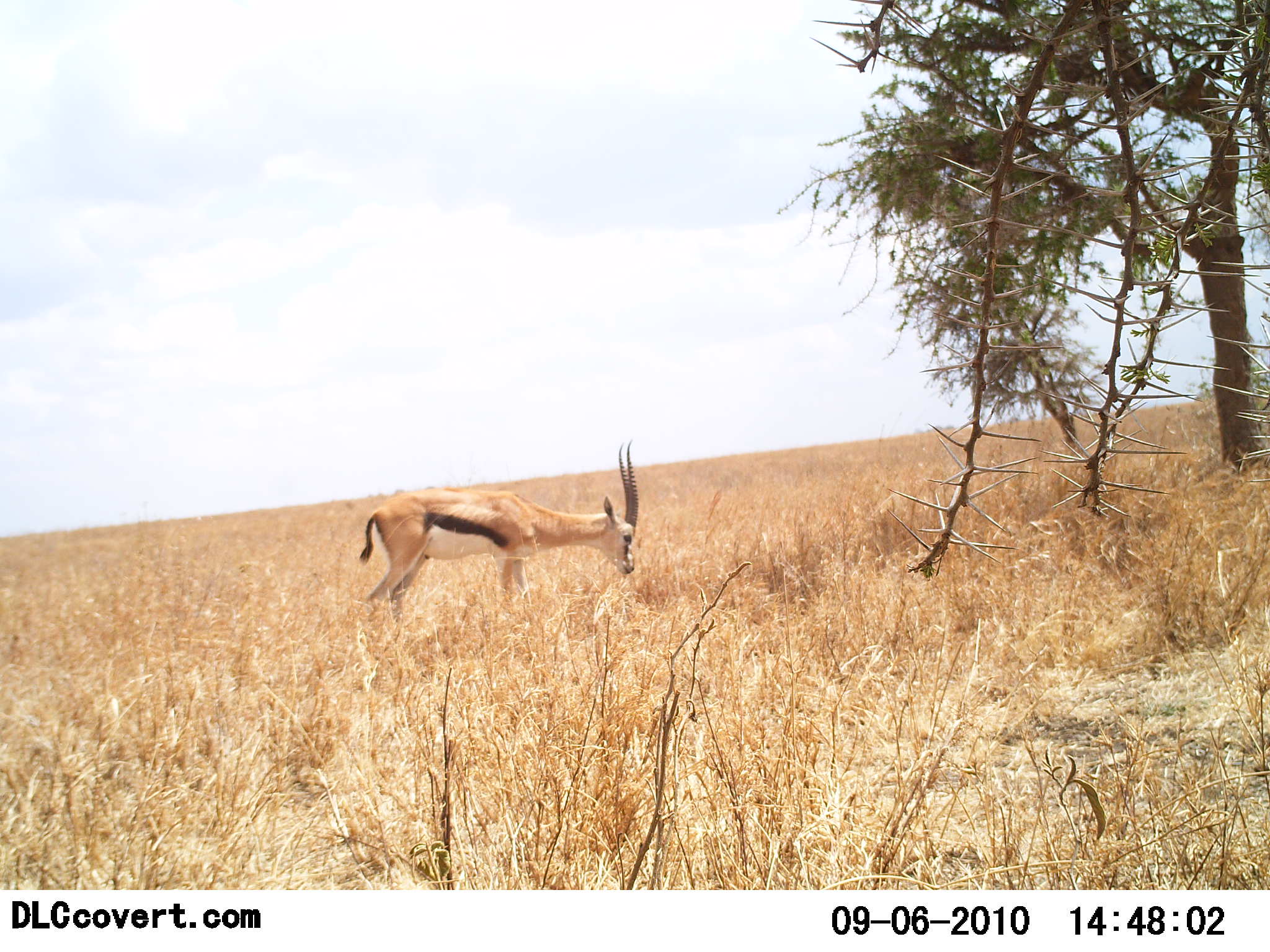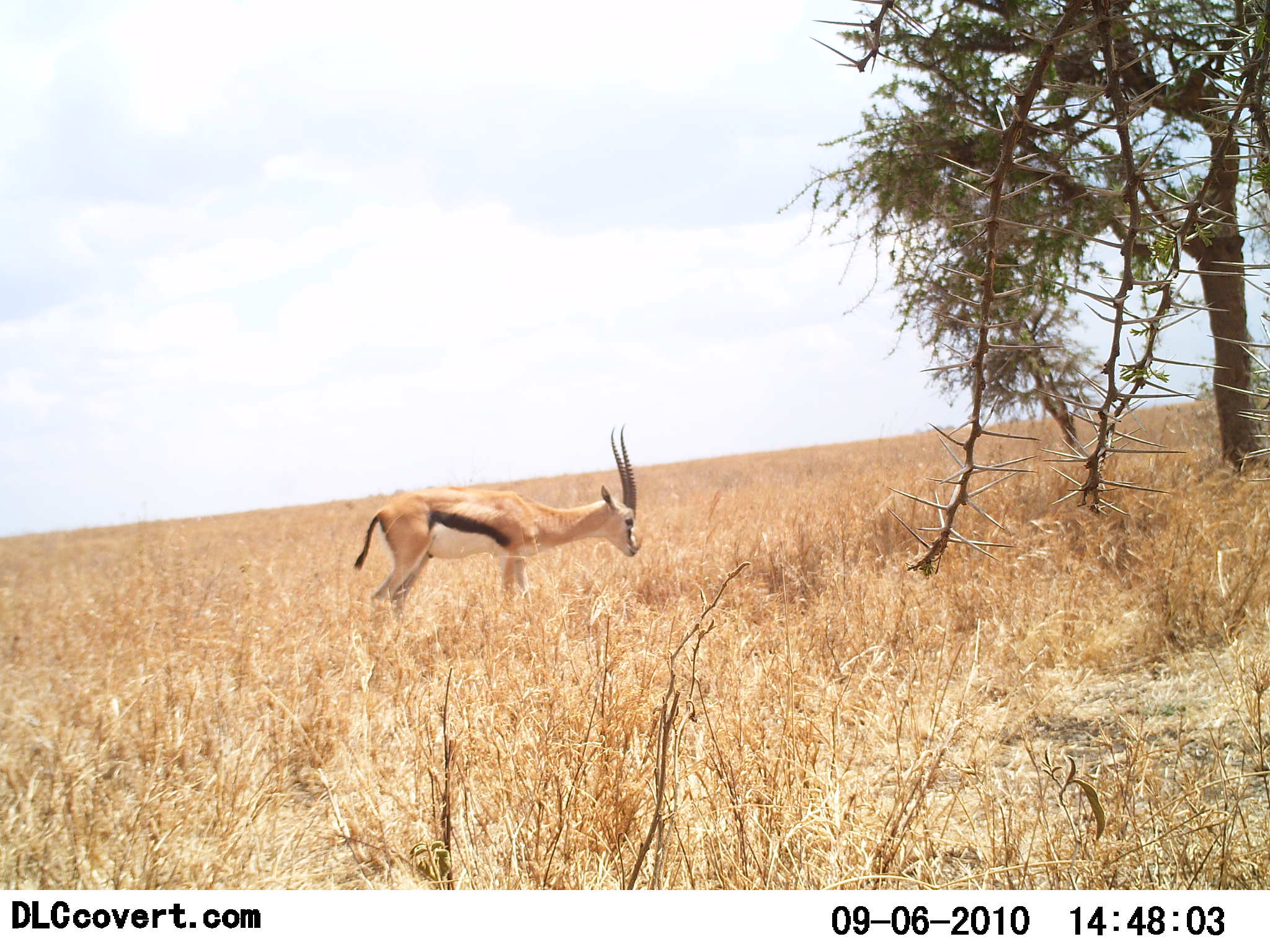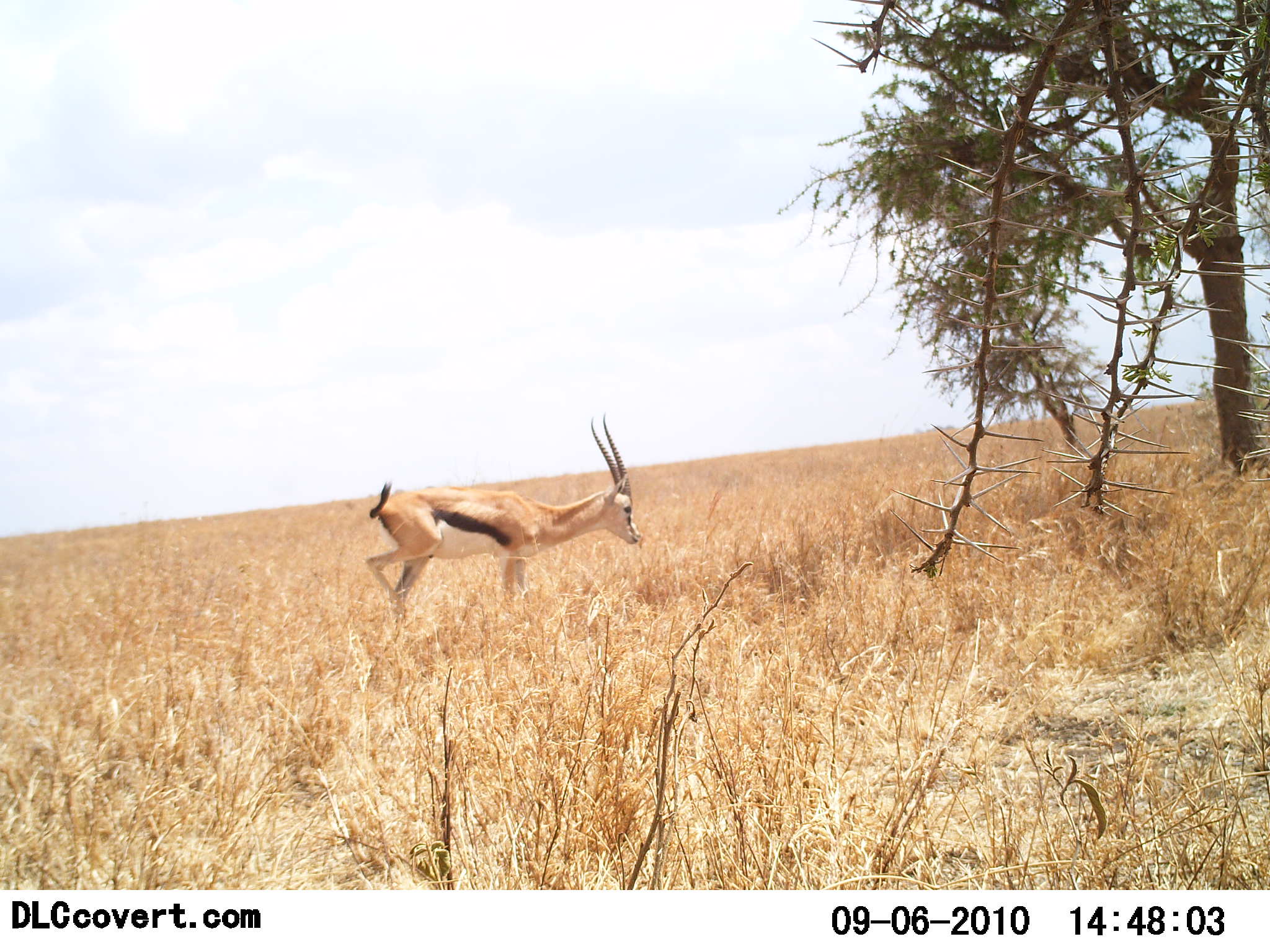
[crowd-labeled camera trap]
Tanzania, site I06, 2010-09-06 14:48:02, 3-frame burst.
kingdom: Animalia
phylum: Chordata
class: Mammalia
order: Artiodactyla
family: Bovidae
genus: Eudorcas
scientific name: Eudorcas thomsonii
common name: thomson's gazelle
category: gazellethomsons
Gazellethomsons (thomson's gazelle) (Eudorcas thomsonii), count 1. Behavior (volunteer vote fractions): standing 62%, resting 0%, moving 0%, interacting 0%. Young present (vote fraction): 0%. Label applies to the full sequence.